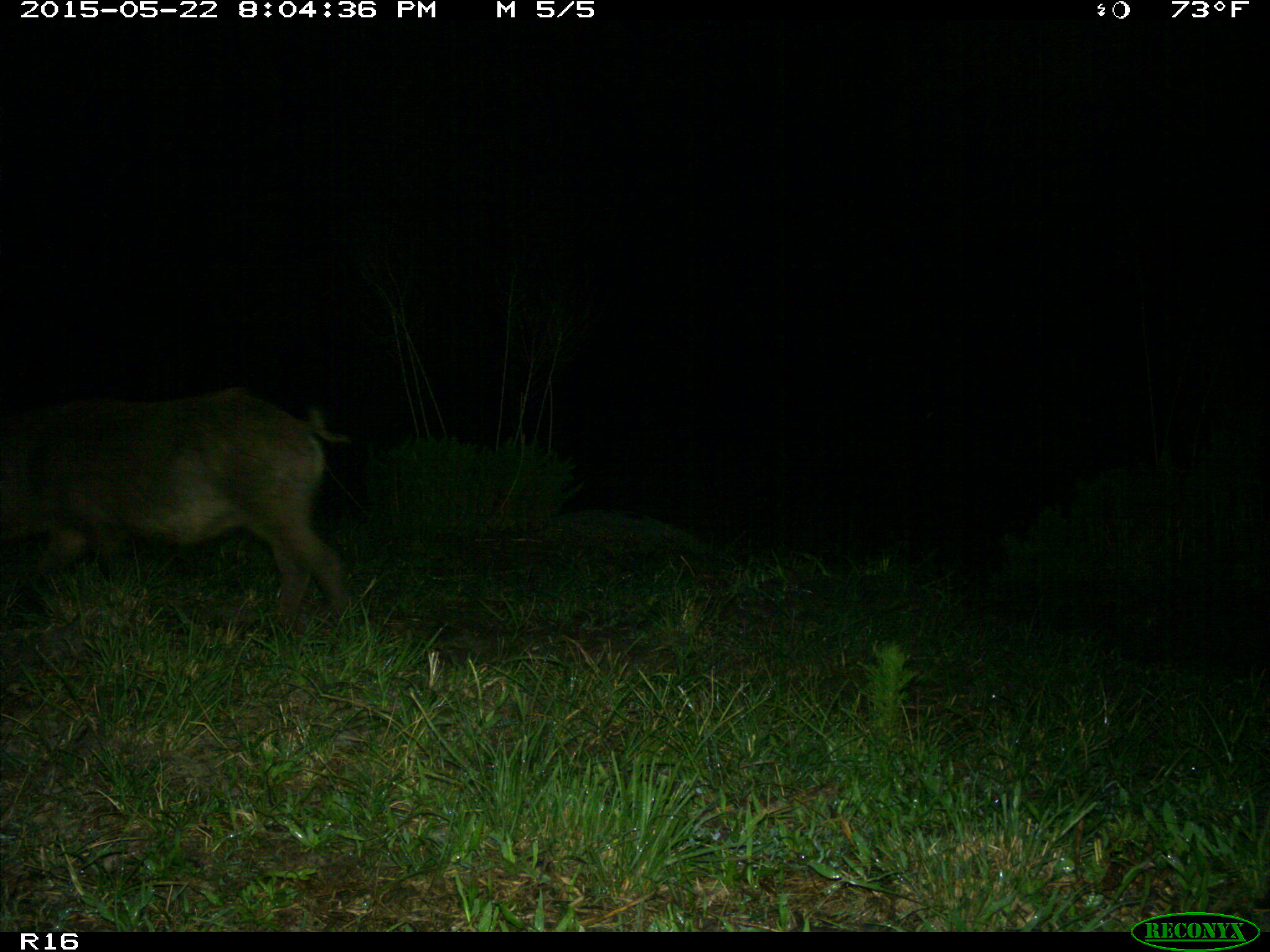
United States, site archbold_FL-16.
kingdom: Animalia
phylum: Chordata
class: Mammalia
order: Artiodactyla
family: Suidae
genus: Sus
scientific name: Sus scrofa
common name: wild boar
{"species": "Sus scrofa (wild boar)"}